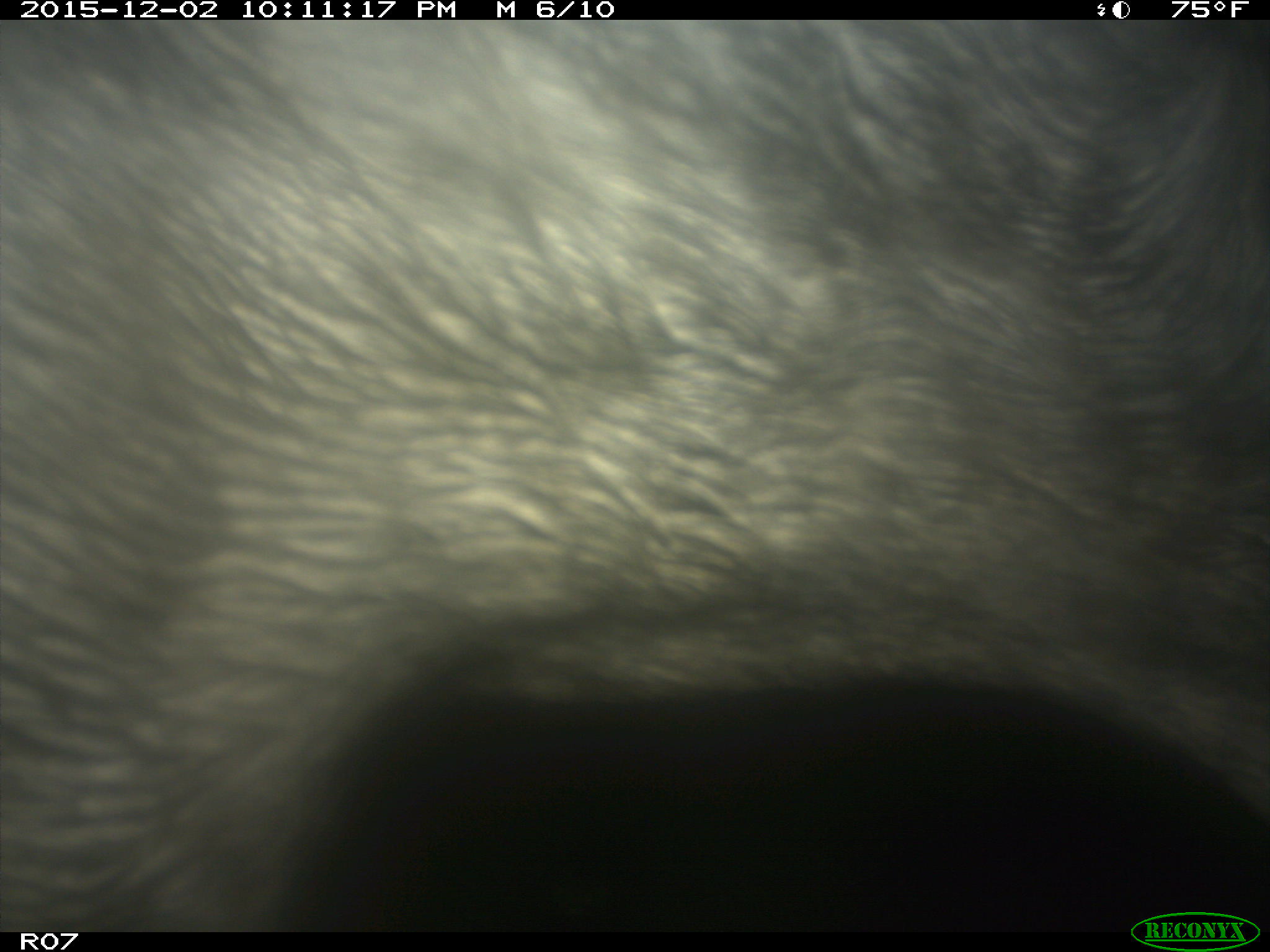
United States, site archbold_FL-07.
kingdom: Animalia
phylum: Chordata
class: Mammalia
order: Artiodactyla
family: Bovidae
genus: Bos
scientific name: Bos taurus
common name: domestic cow